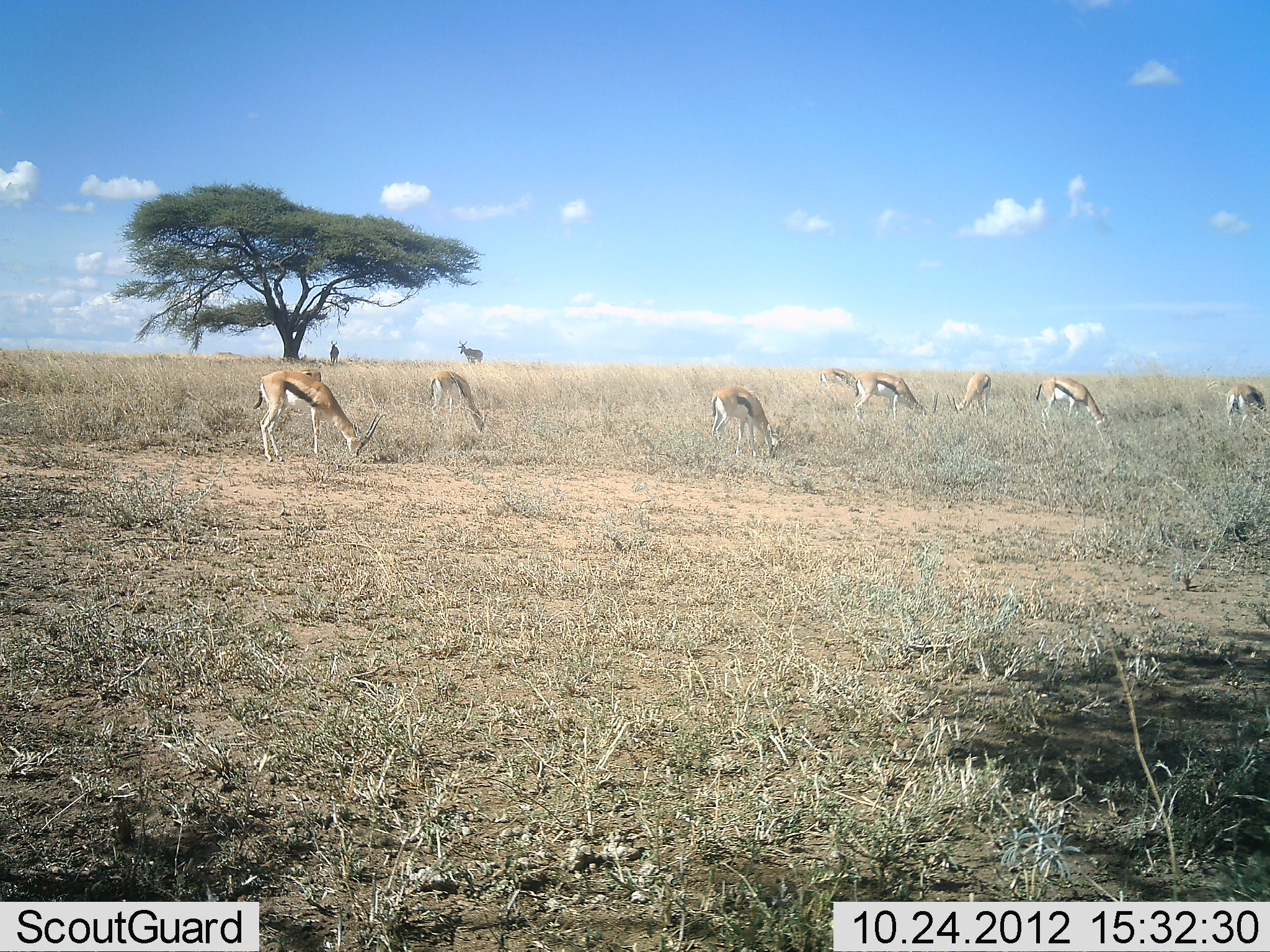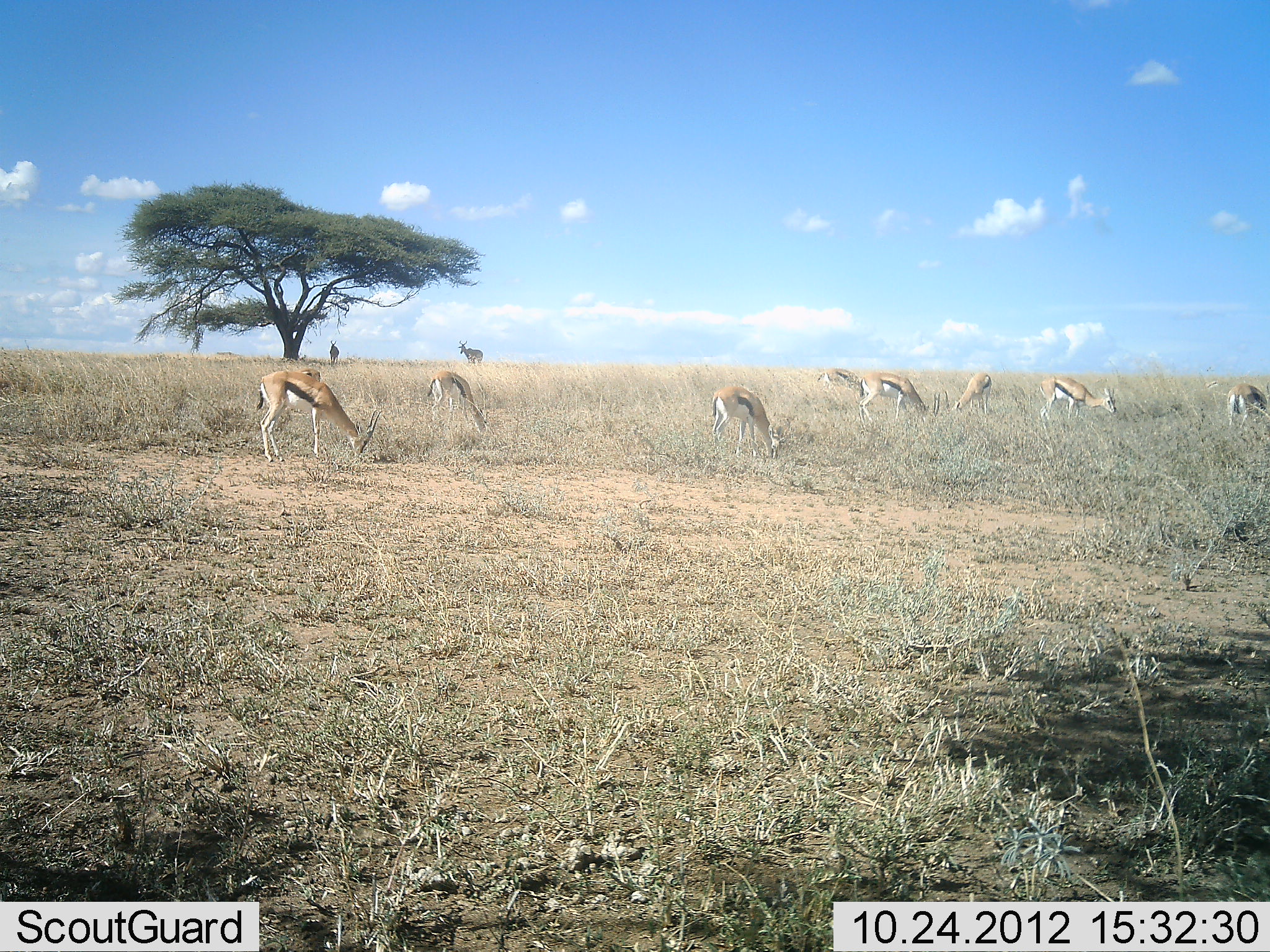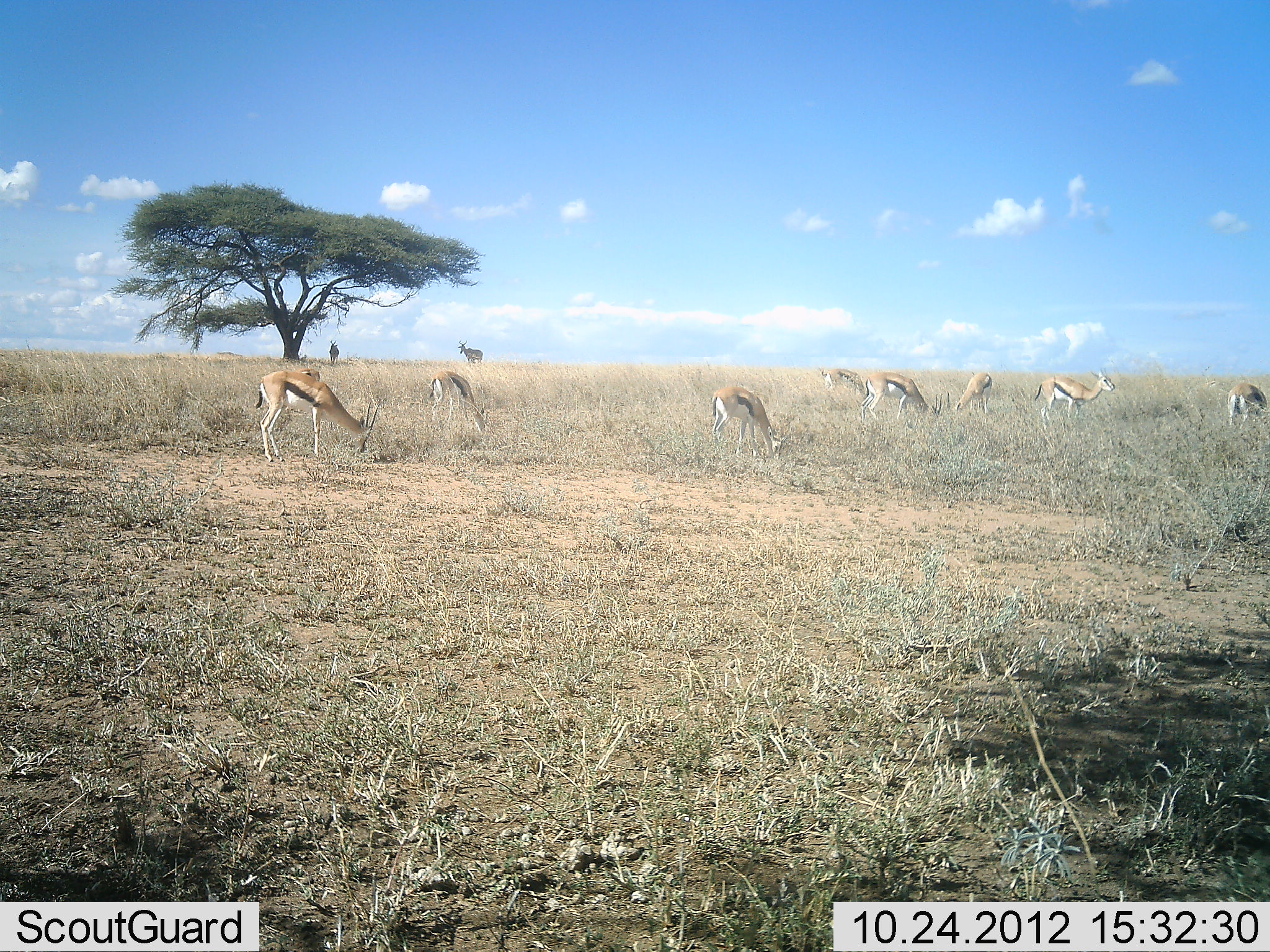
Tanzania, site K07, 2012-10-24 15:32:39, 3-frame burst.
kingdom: Animalia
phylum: Chordata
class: Mammalia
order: Artiodactyla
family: Bovidae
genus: Eudorcas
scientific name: Eudorcas thomsonii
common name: thomson's gazelle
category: gazellethomsons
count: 8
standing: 46%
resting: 0%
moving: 8%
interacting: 8%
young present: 0%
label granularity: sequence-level